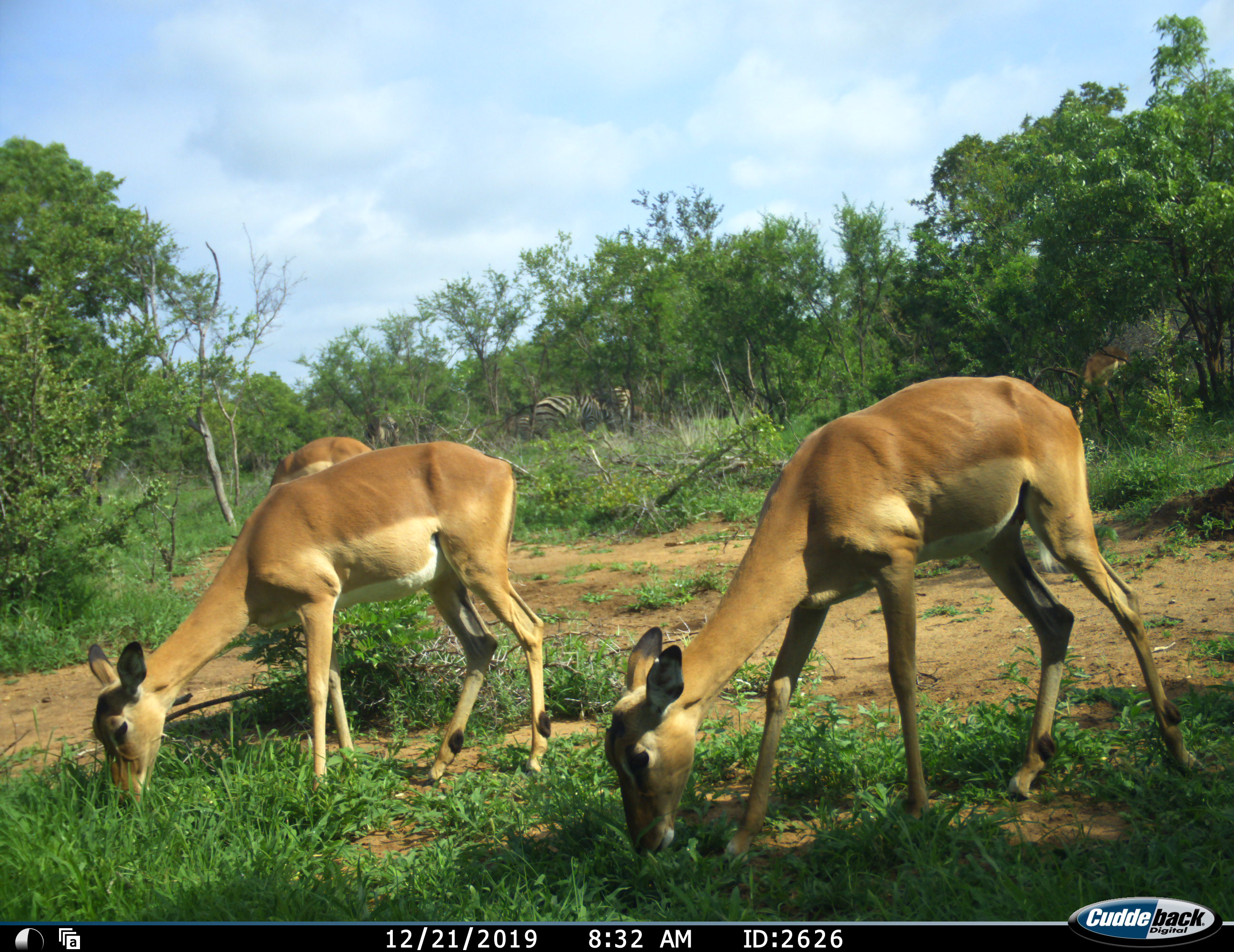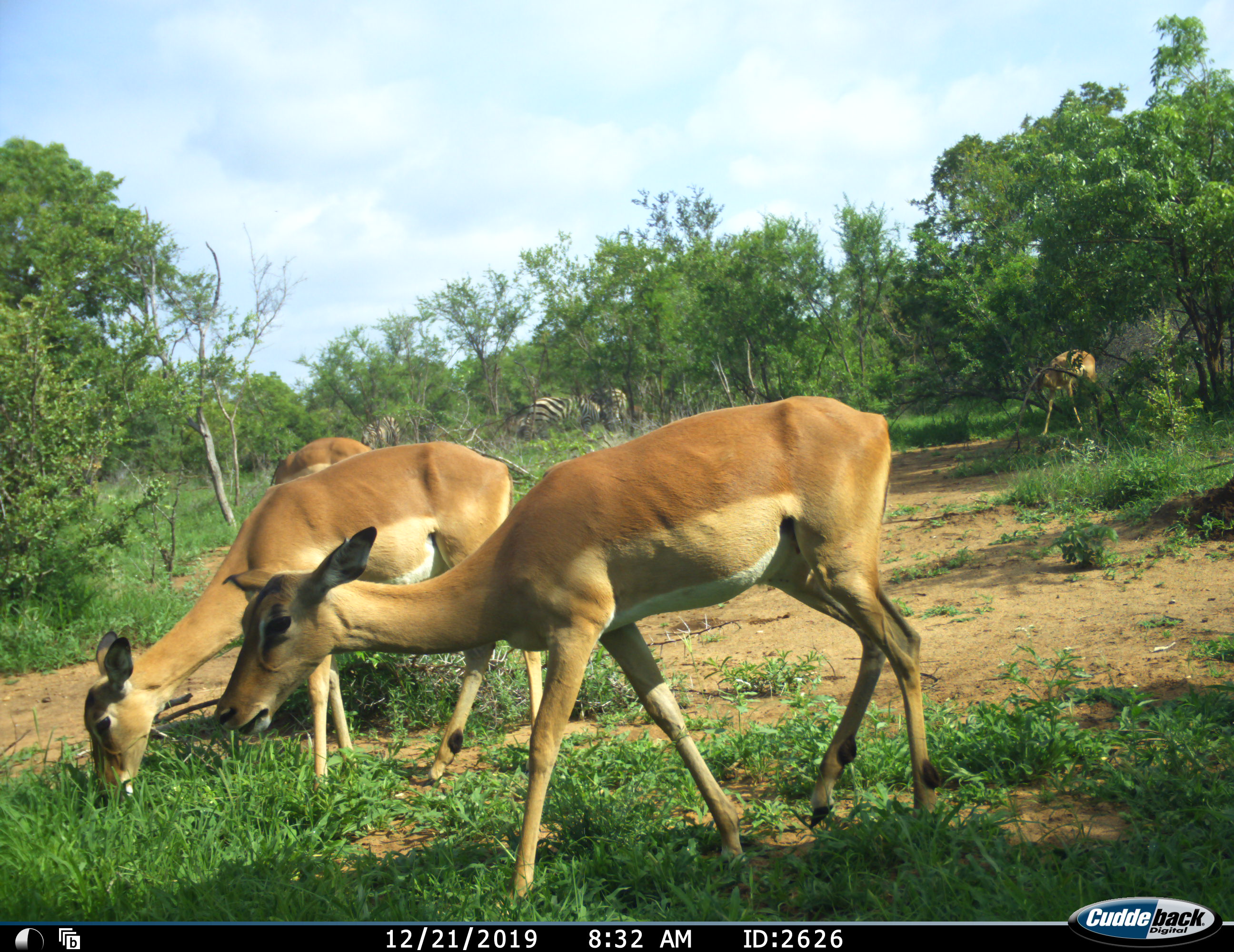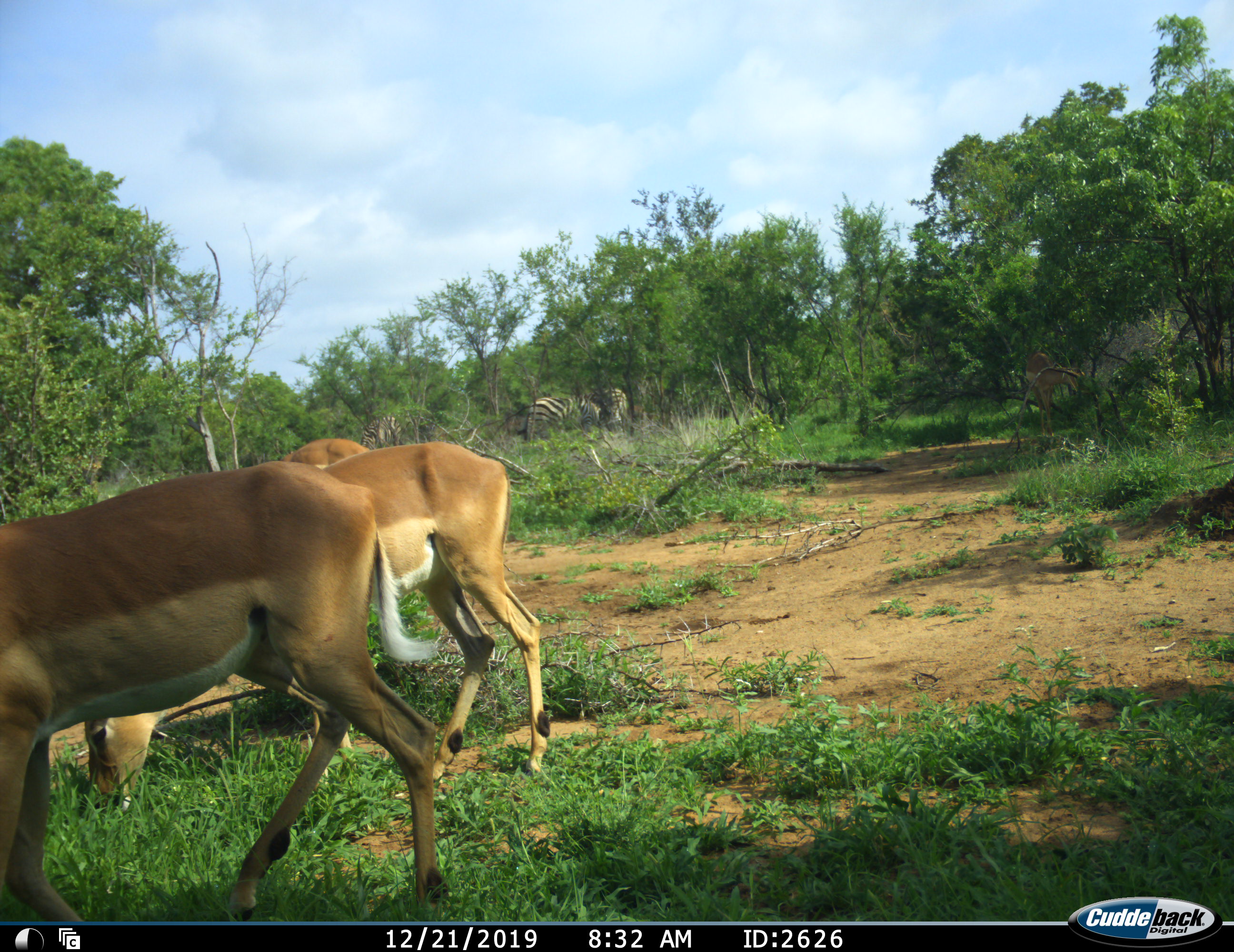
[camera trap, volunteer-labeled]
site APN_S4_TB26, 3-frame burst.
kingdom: Animalia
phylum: Chordata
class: Mammalia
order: Artiodactyla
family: Bovidae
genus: Aepyceros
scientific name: Aepyceros melampus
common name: impala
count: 4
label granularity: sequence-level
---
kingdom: Animalia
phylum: Chordata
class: Mammalia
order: Perissodactyla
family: Equidae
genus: Equus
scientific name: Equus quagga burchellii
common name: burchell's zebra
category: zebraburchells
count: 3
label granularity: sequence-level